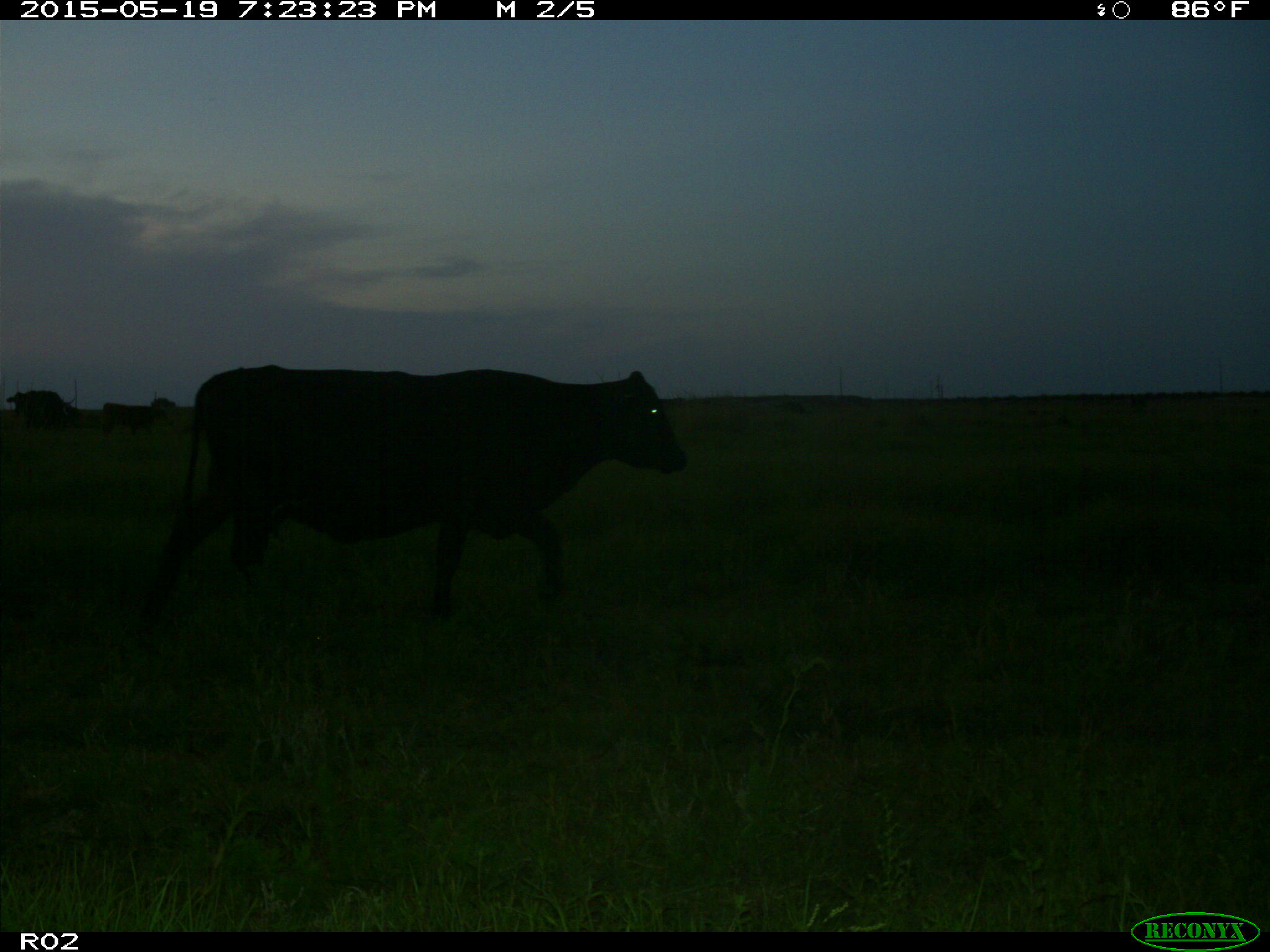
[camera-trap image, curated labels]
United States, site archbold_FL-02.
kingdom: Animalia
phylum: Chordata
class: Mammalia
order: Artiodactyla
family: Bovidae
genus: Bos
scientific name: Bos taurus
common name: domestic cow